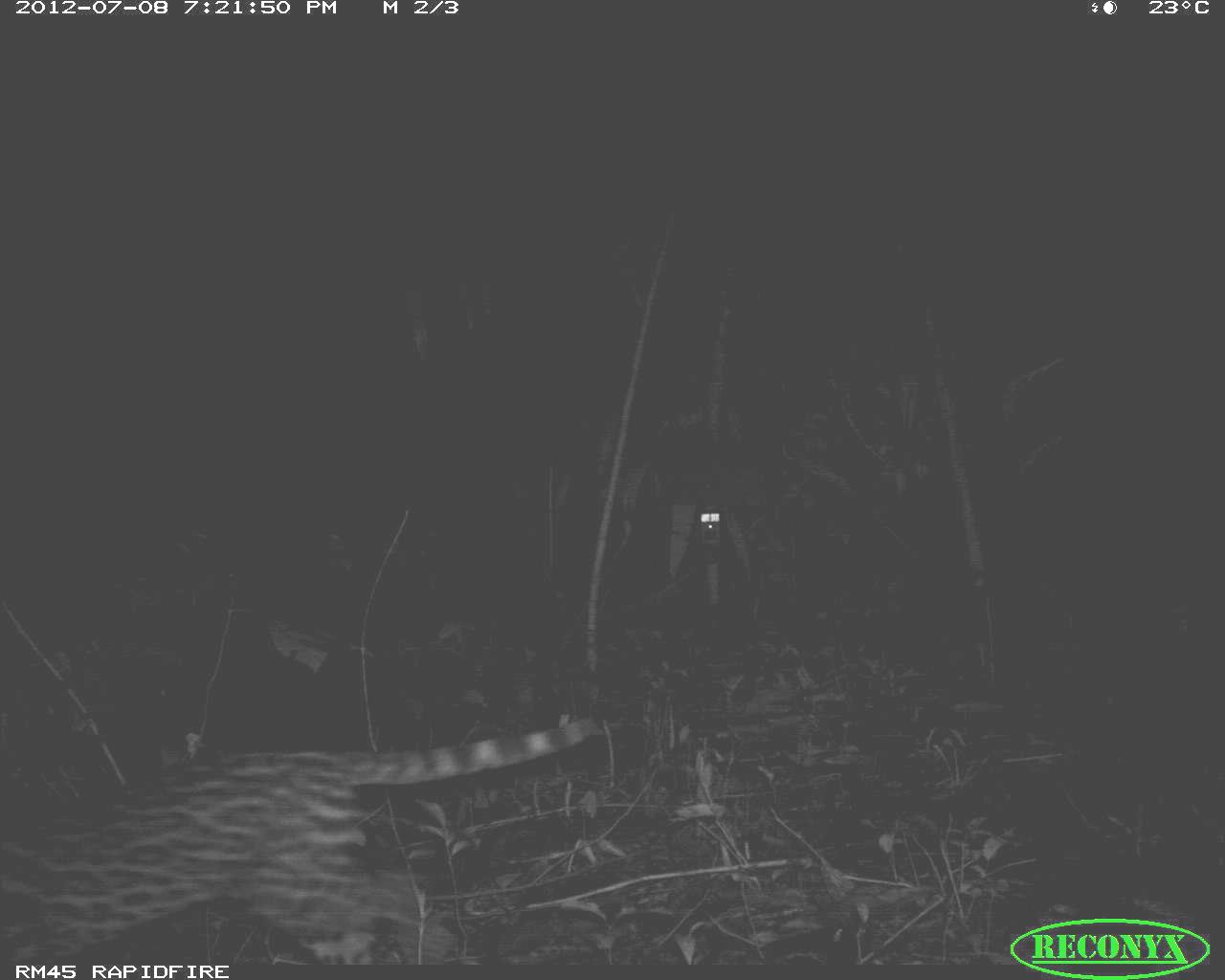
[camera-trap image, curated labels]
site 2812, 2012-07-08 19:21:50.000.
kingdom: Animalia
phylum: Chordata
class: Mammalia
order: Carnivora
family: Felidae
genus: Leopardus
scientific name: Leopardus pardalis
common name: ocelot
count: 1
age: adult